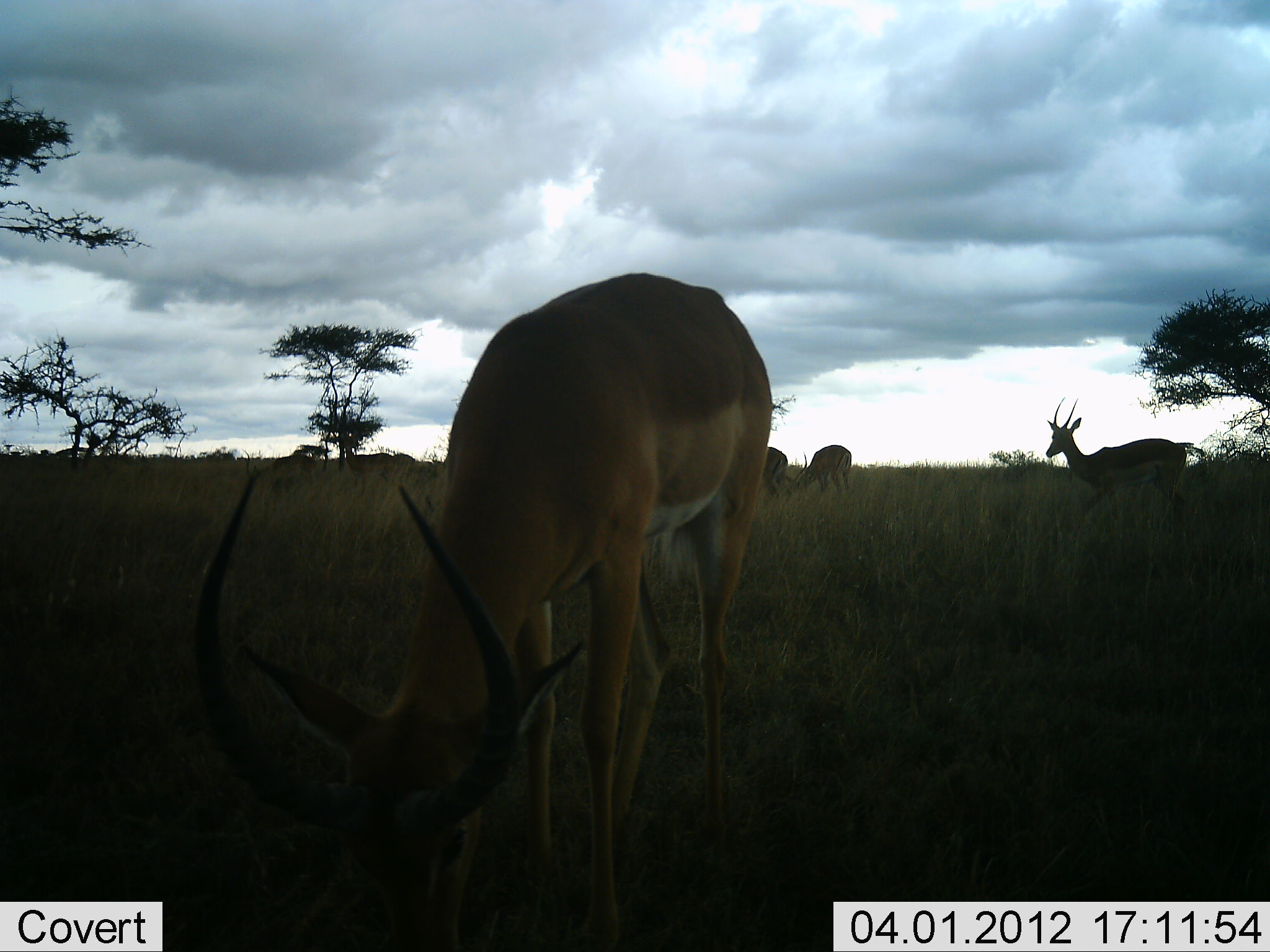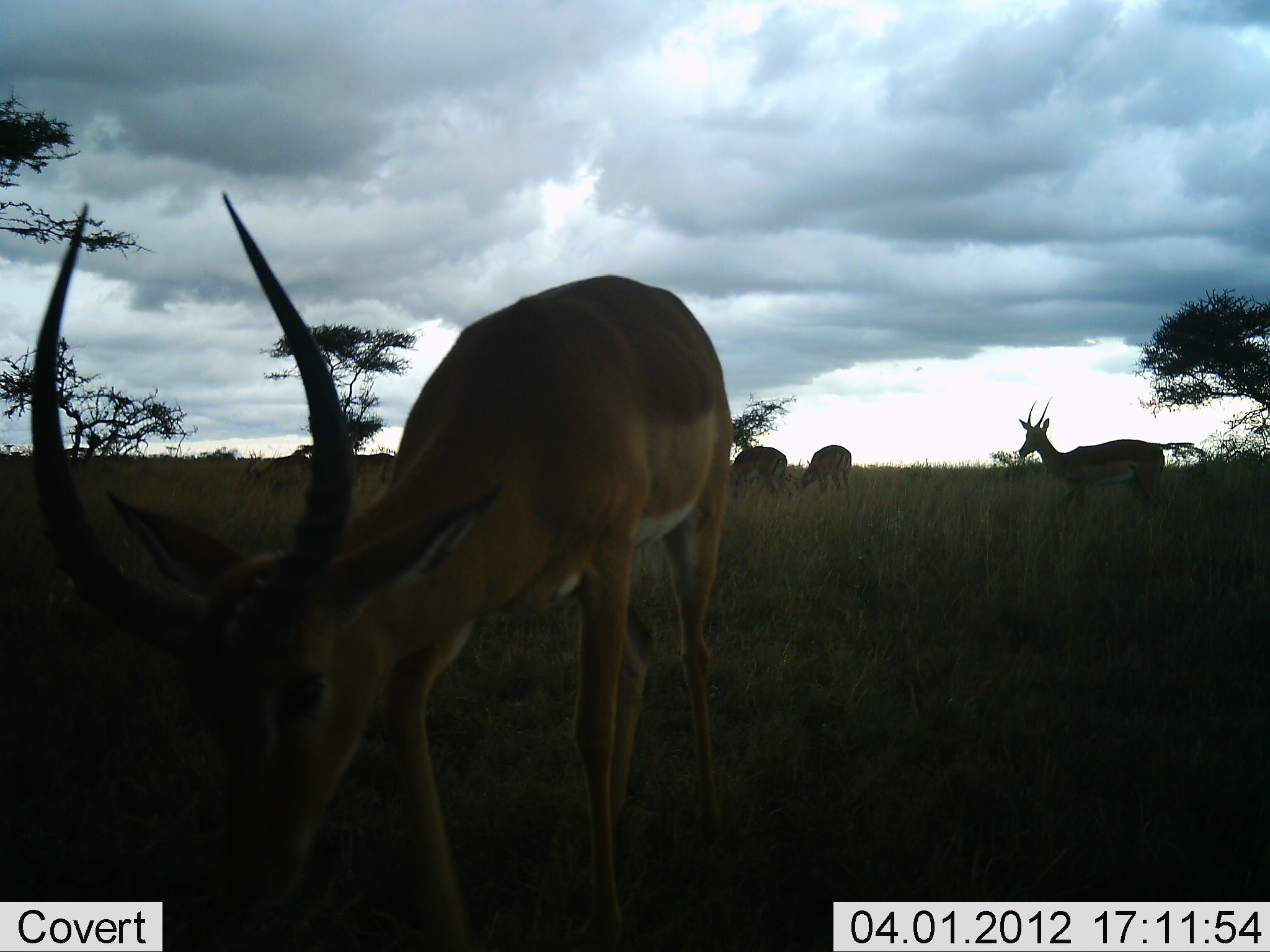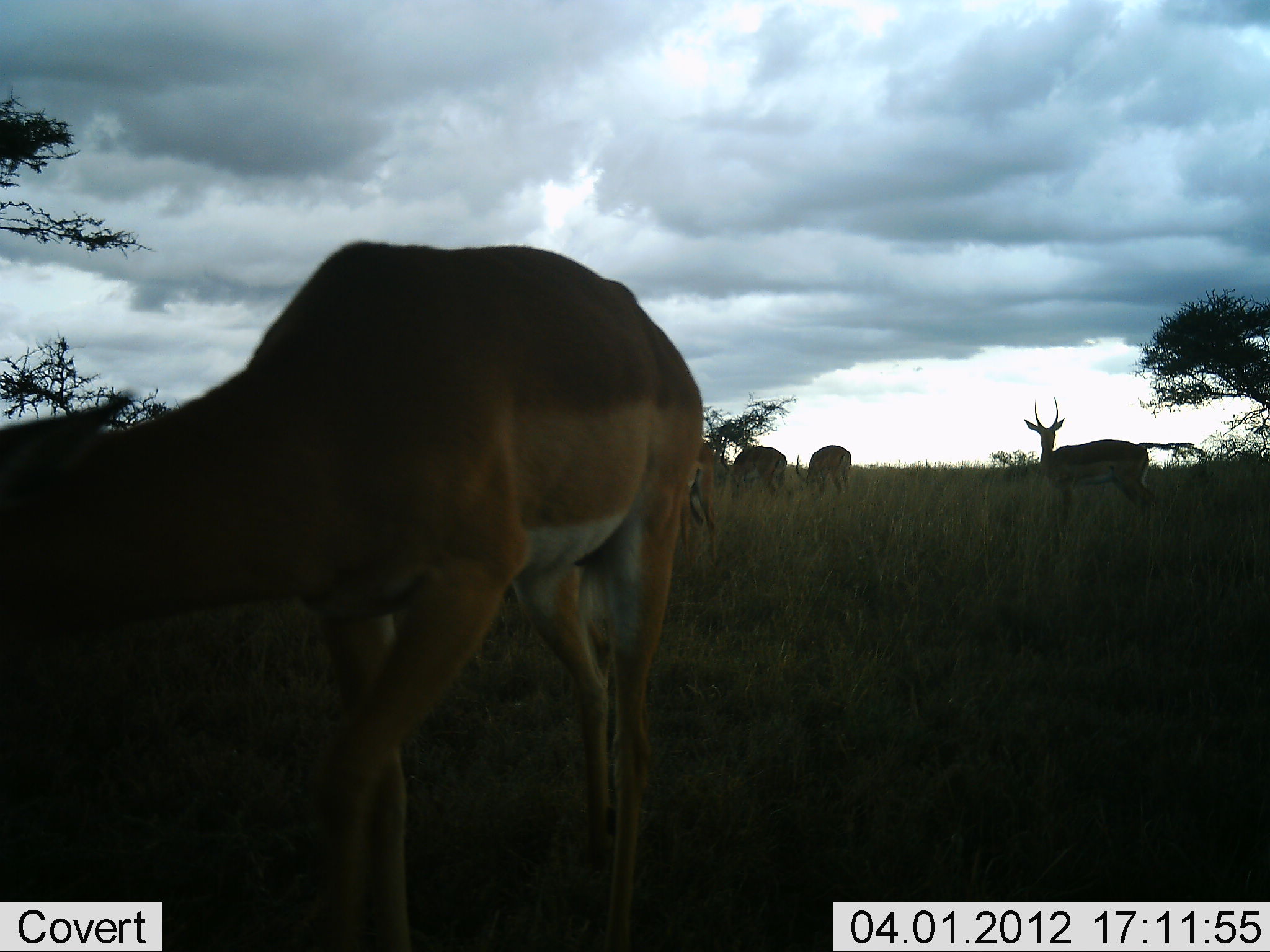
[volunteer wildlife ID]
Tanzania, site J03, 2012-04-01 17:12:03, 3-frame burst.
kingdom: Animalia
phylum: Chordata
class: Mammalia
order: Artiodactyla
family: Bovidae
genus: Aepyceros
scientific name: Aepyceros melampus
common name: impala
Impala (Aepyceros melampus), count 5. Behavior (volunteer vote fractions): standing 42%, resting 0%, moving 42%, interacting 0%. Young present (vote fraction): 0%. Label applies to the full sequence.